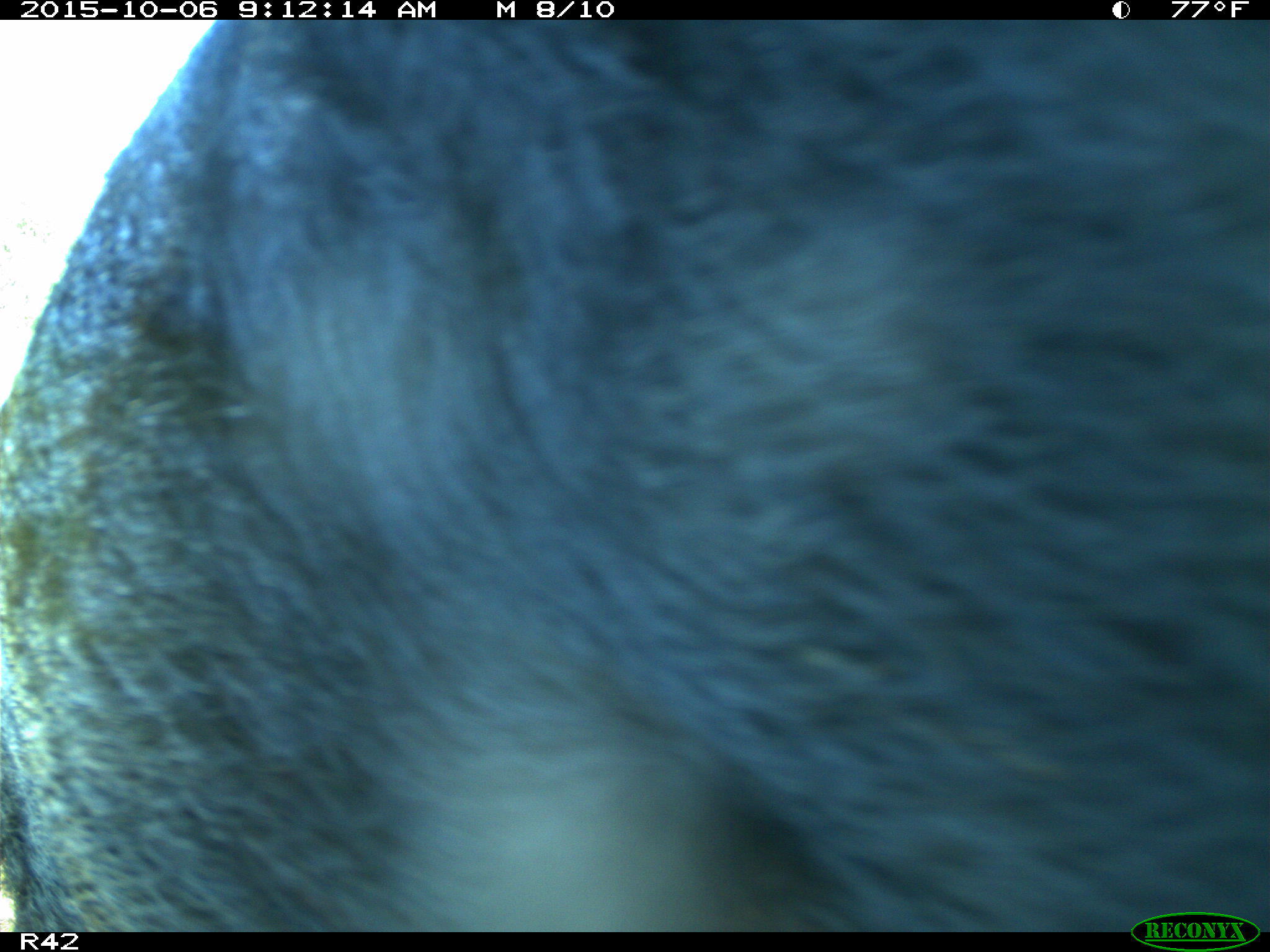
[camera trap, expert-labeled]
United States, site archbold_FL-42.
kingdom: Animalia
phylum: Chordata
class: Mammalia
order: Artiodactyla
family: Suidae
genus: Sus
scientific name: Sus scrofa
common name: wild boar